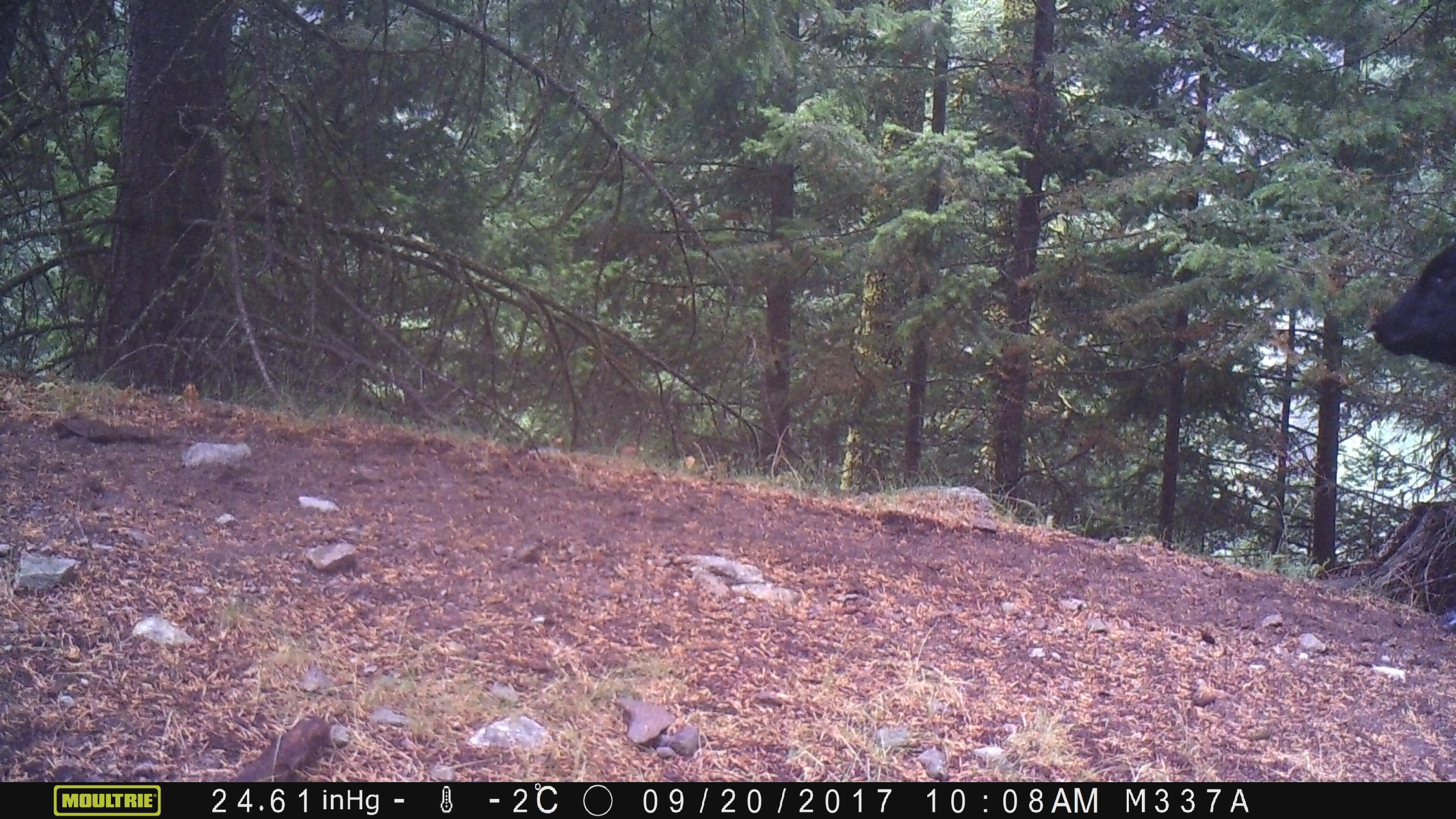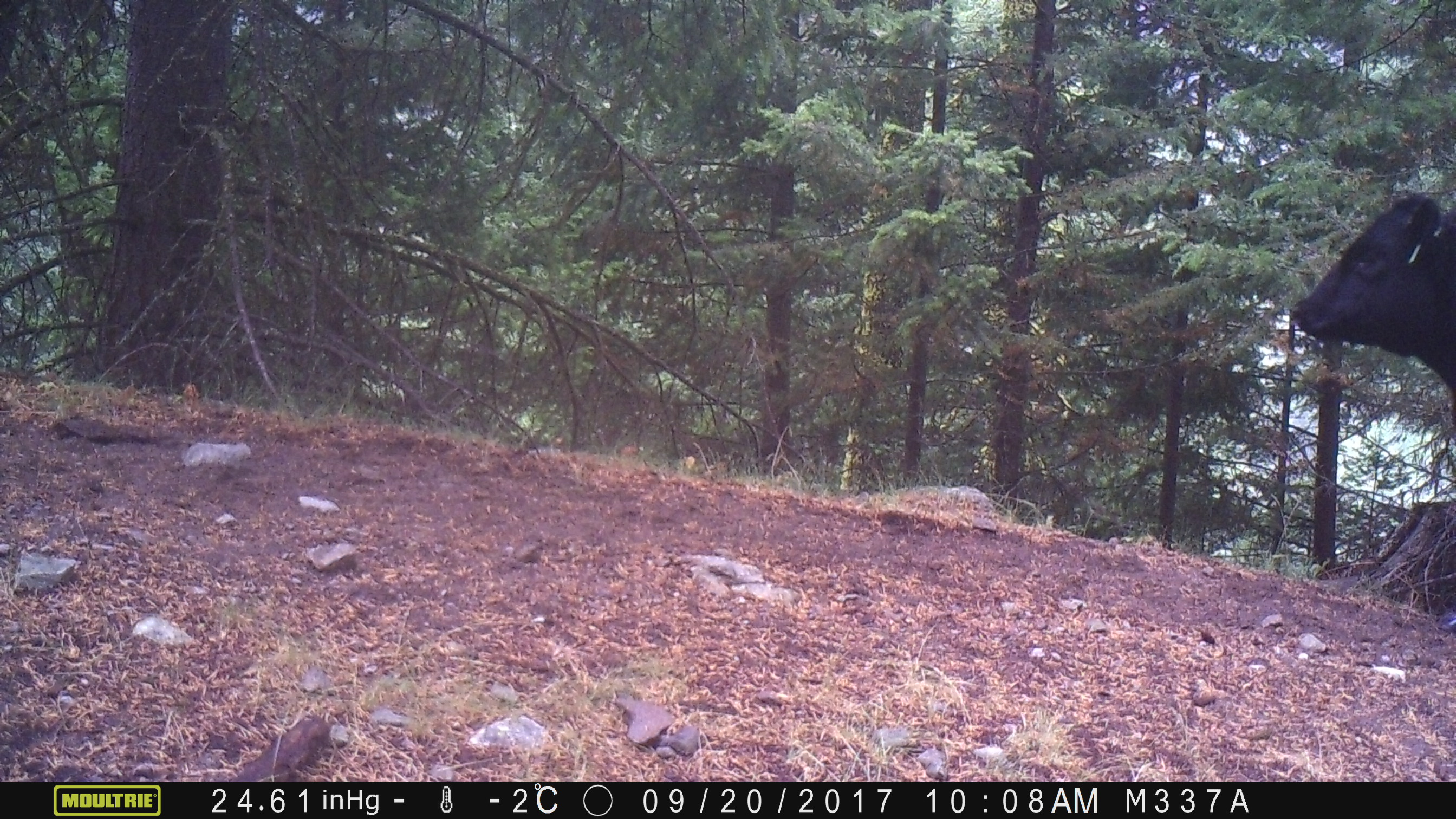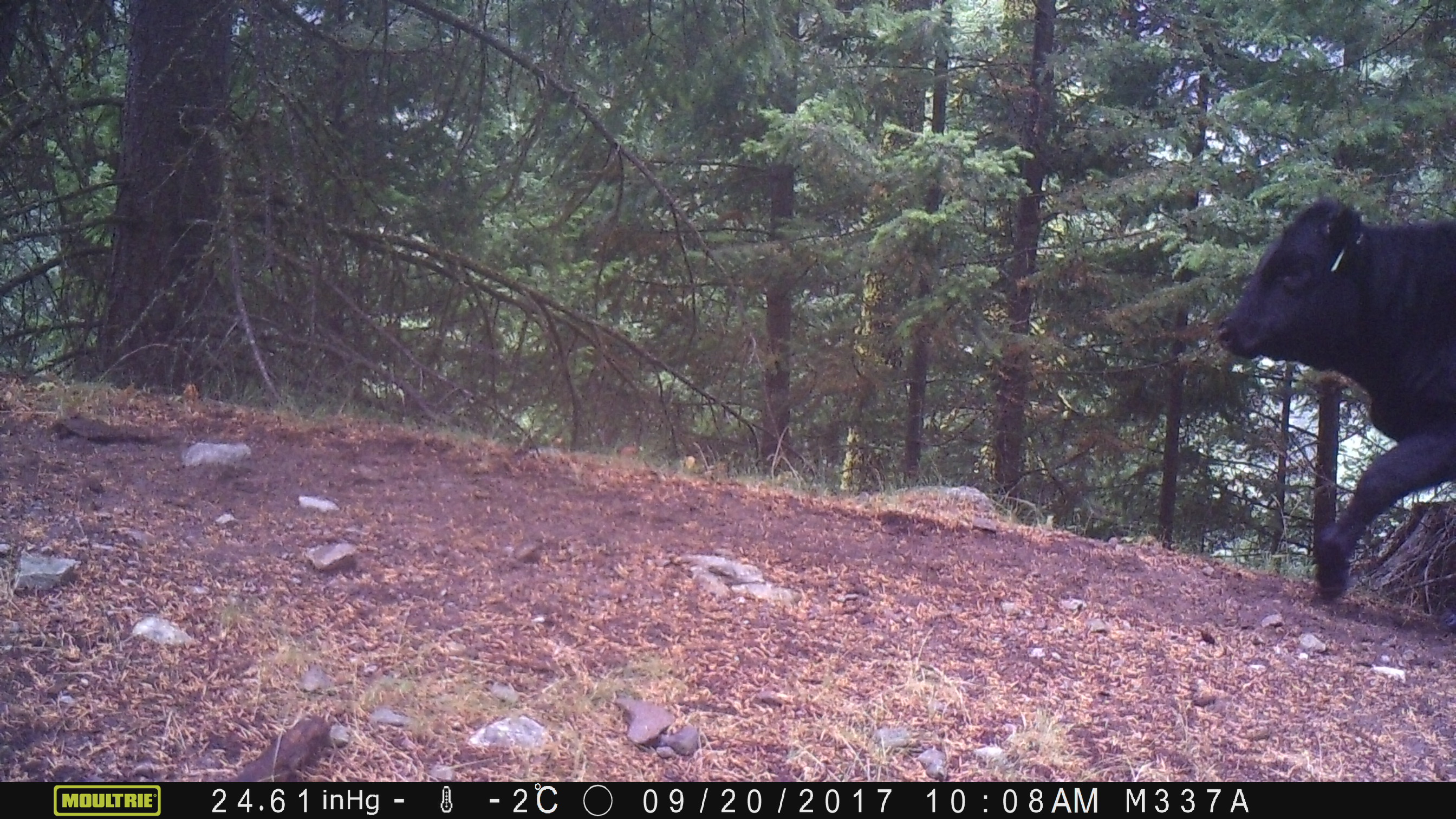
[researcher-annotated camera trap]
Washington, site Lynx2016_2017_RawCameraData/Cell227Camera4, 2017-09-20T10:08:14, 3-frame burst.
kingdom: Animalia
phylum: Chordata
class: Mammalia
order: Artiodactyla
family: Bovidae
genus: Bos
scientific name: Bos taurus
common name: domestic cattle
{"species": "domestic cattle (Bos taurus)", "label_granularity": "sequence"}